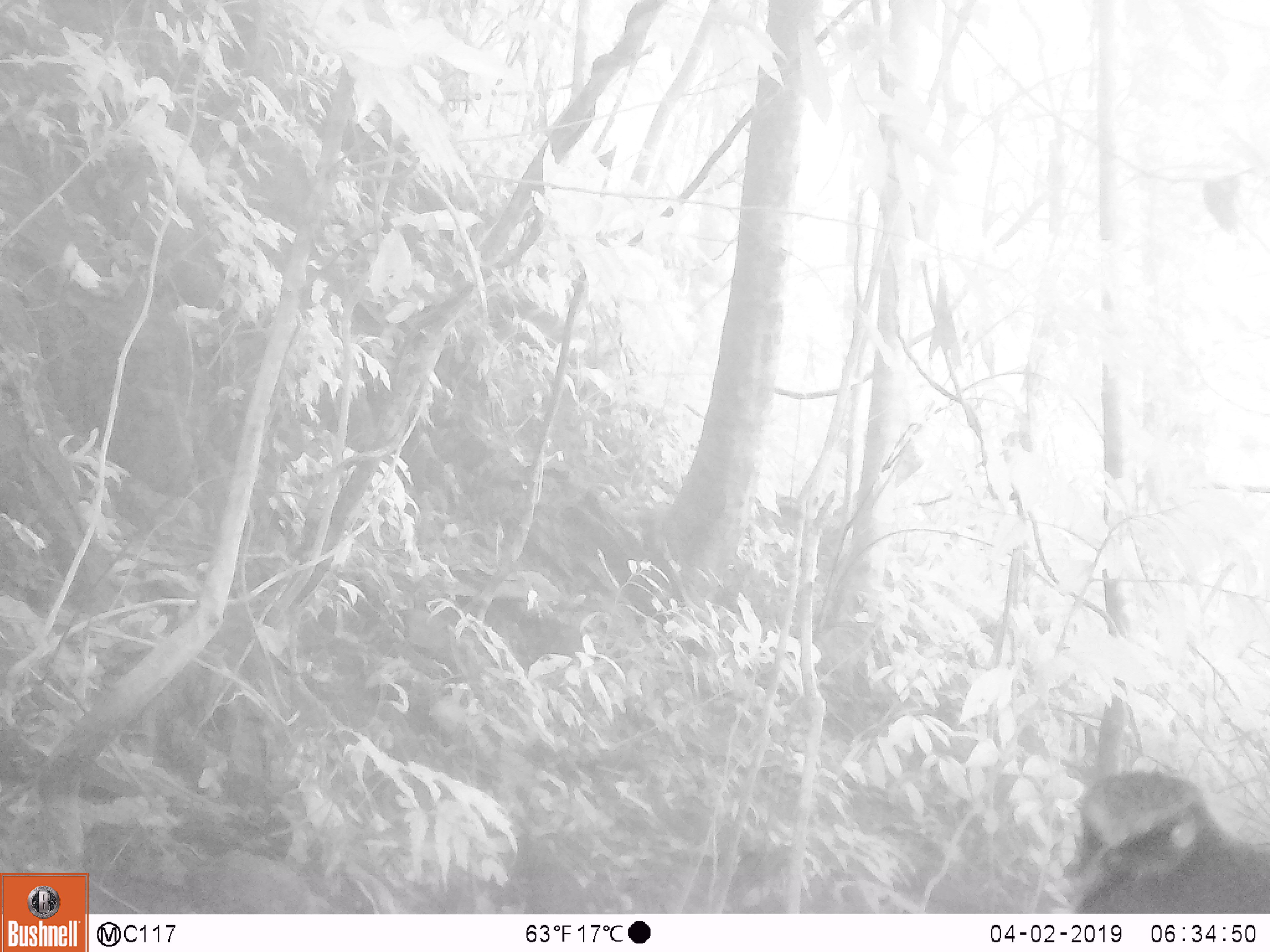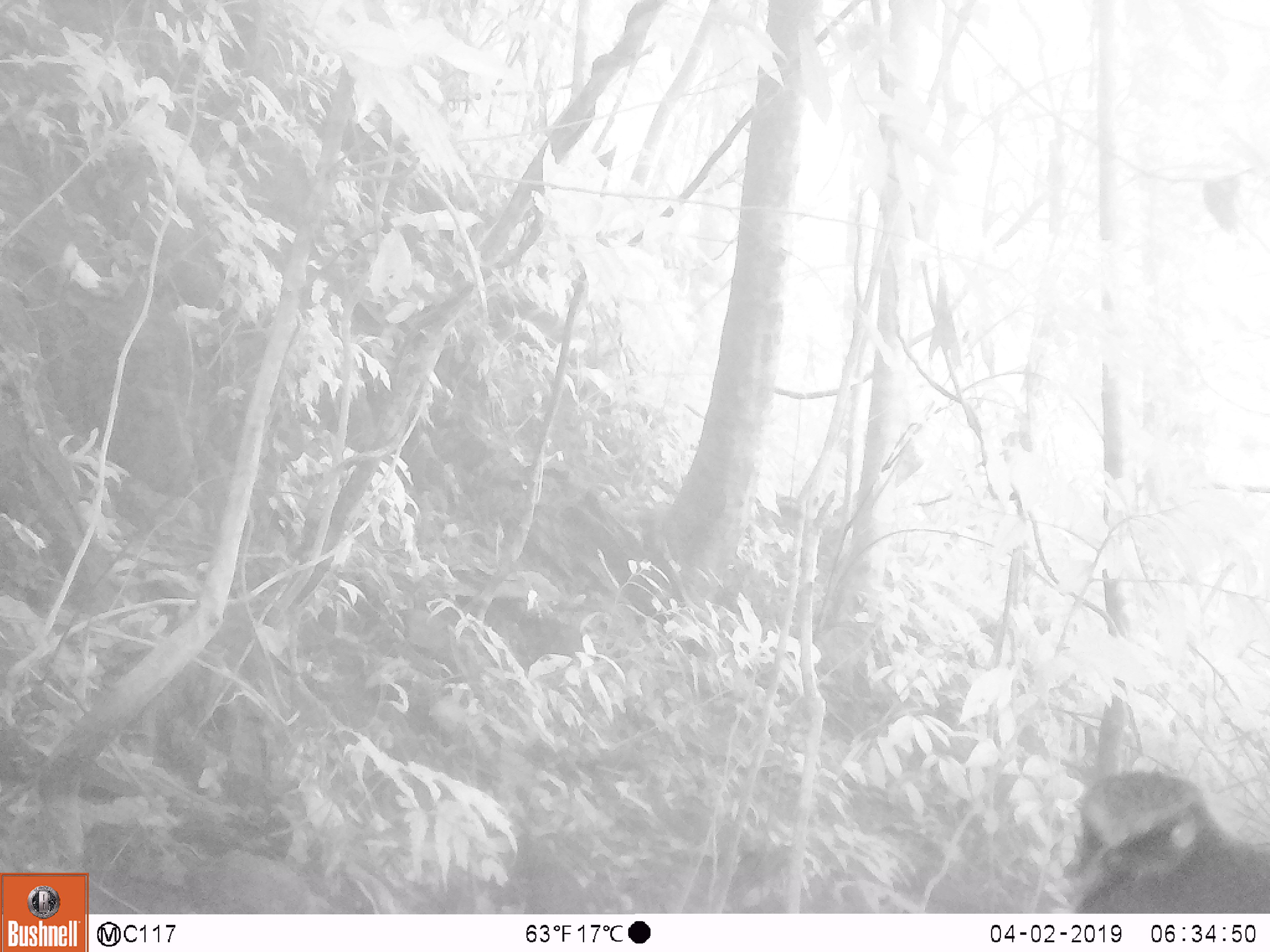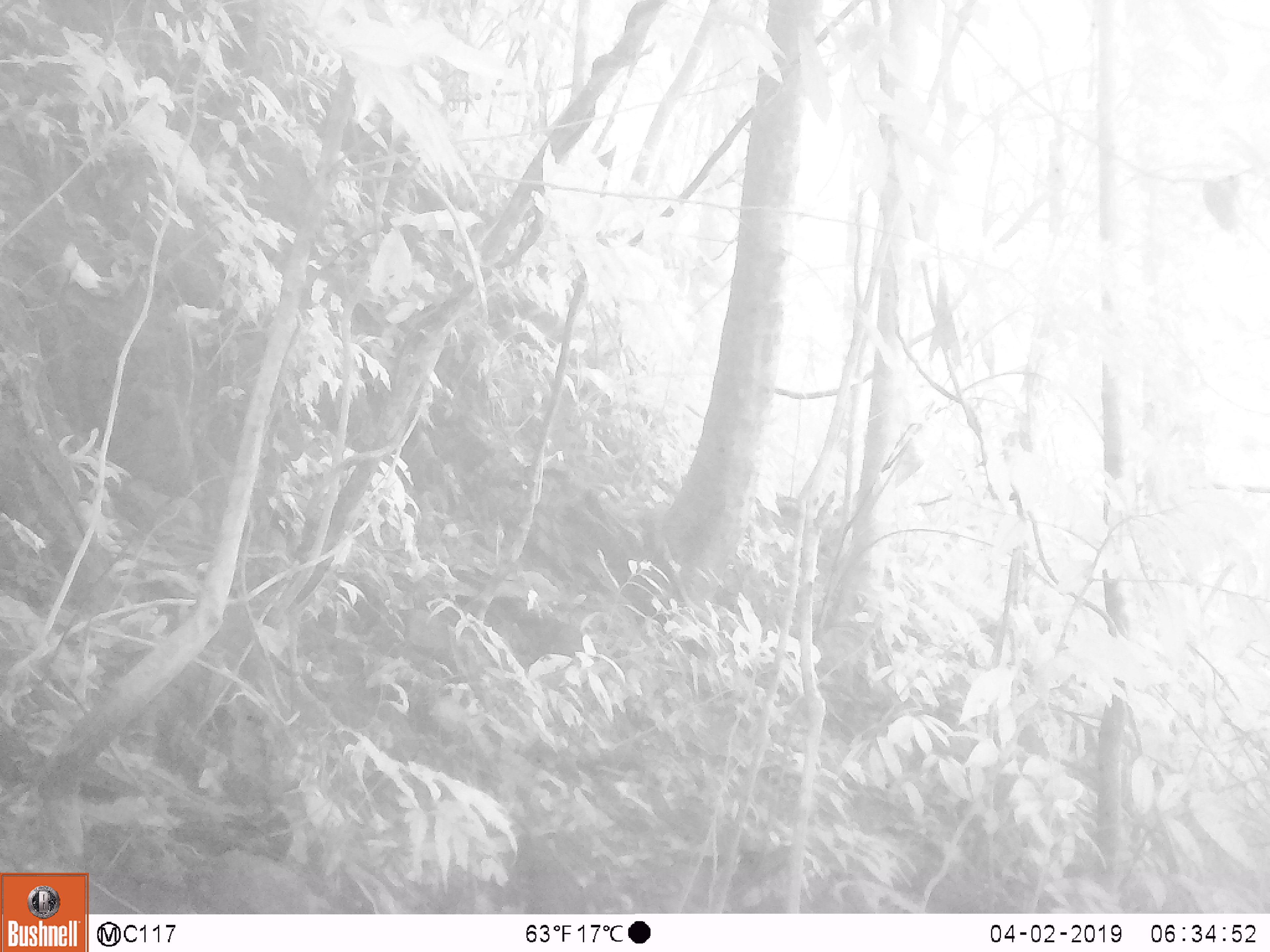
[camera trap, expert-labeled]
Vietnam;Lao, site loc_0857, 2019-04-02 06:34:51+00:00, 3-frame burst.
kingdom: Animalia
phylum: Chordata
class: Aves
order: Passeriformes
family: Muscicapidae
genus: Myophonus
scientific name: Myophonus caeruleus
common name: blue whistling thrush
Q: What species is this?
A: Blue whistling thrush (Myophonus caeruleus).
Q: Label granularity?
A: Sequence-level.